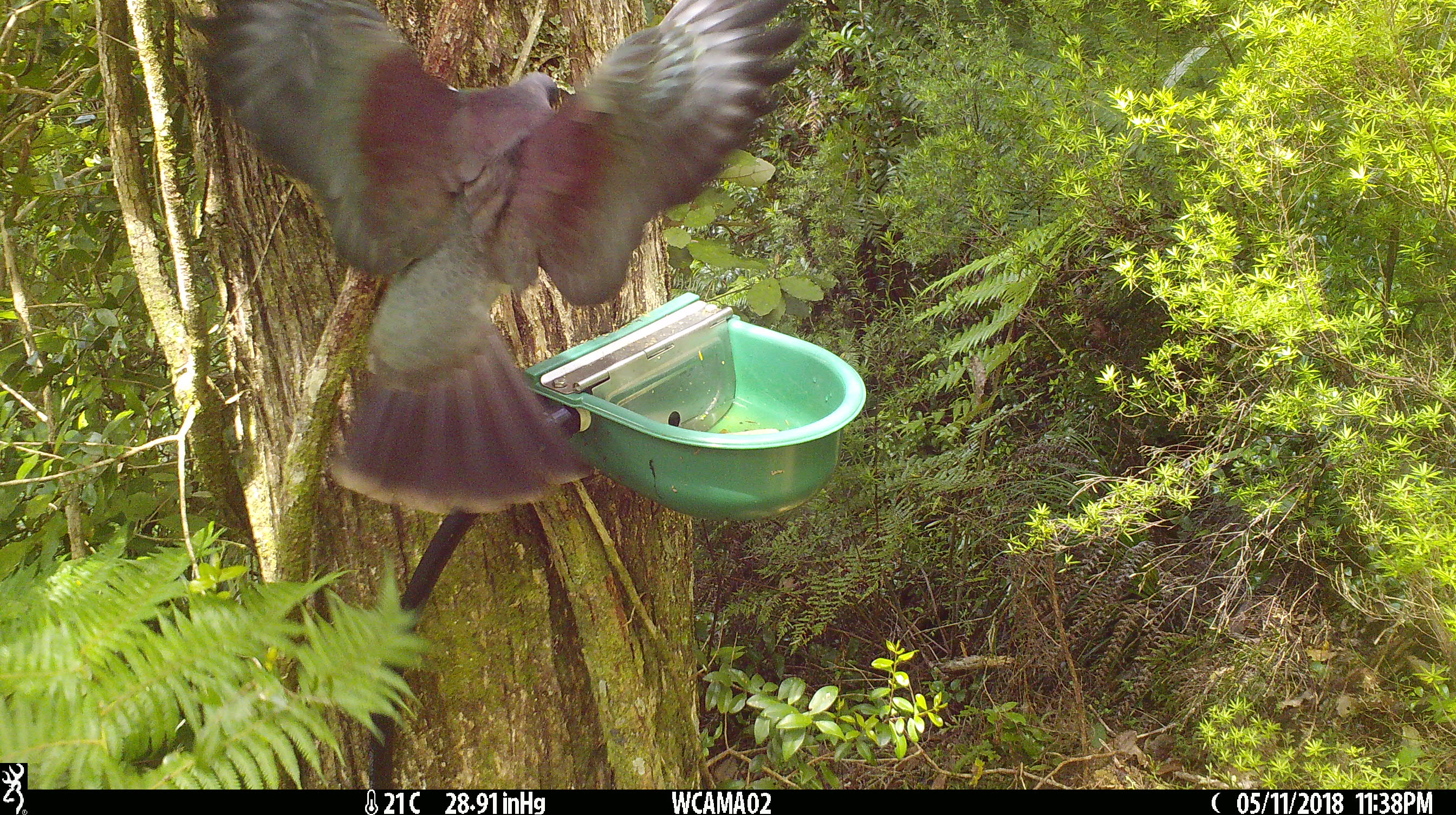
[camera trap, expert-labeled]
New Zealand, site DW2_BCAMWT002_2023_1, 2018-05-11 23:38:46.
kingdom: Animalia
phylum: Chordata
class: Aves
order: Columbiformes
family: Columbidae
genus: Hemiphaga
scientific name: Hemiphaga novaeseelandiae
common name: new zealand pigeon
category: kereru